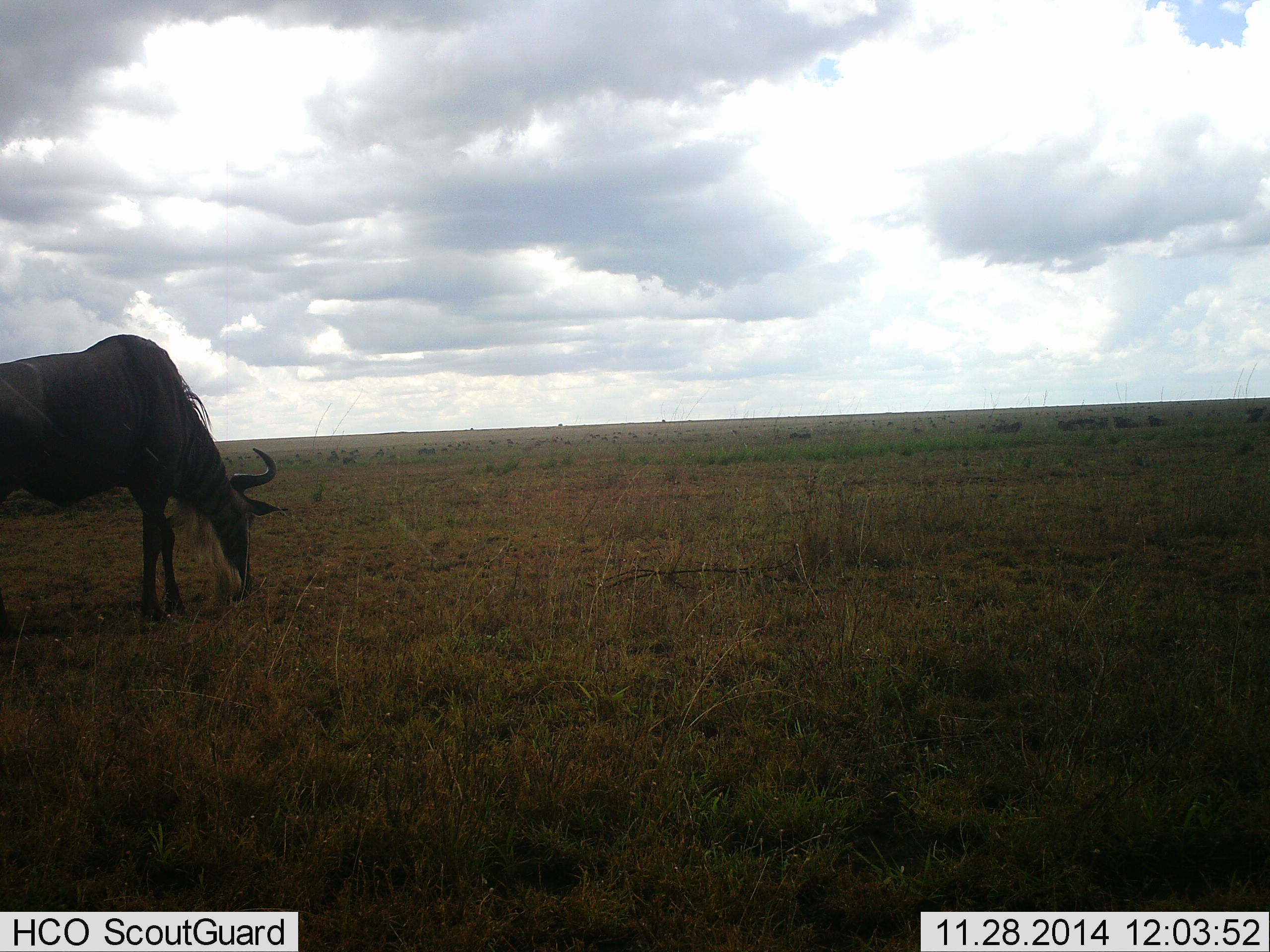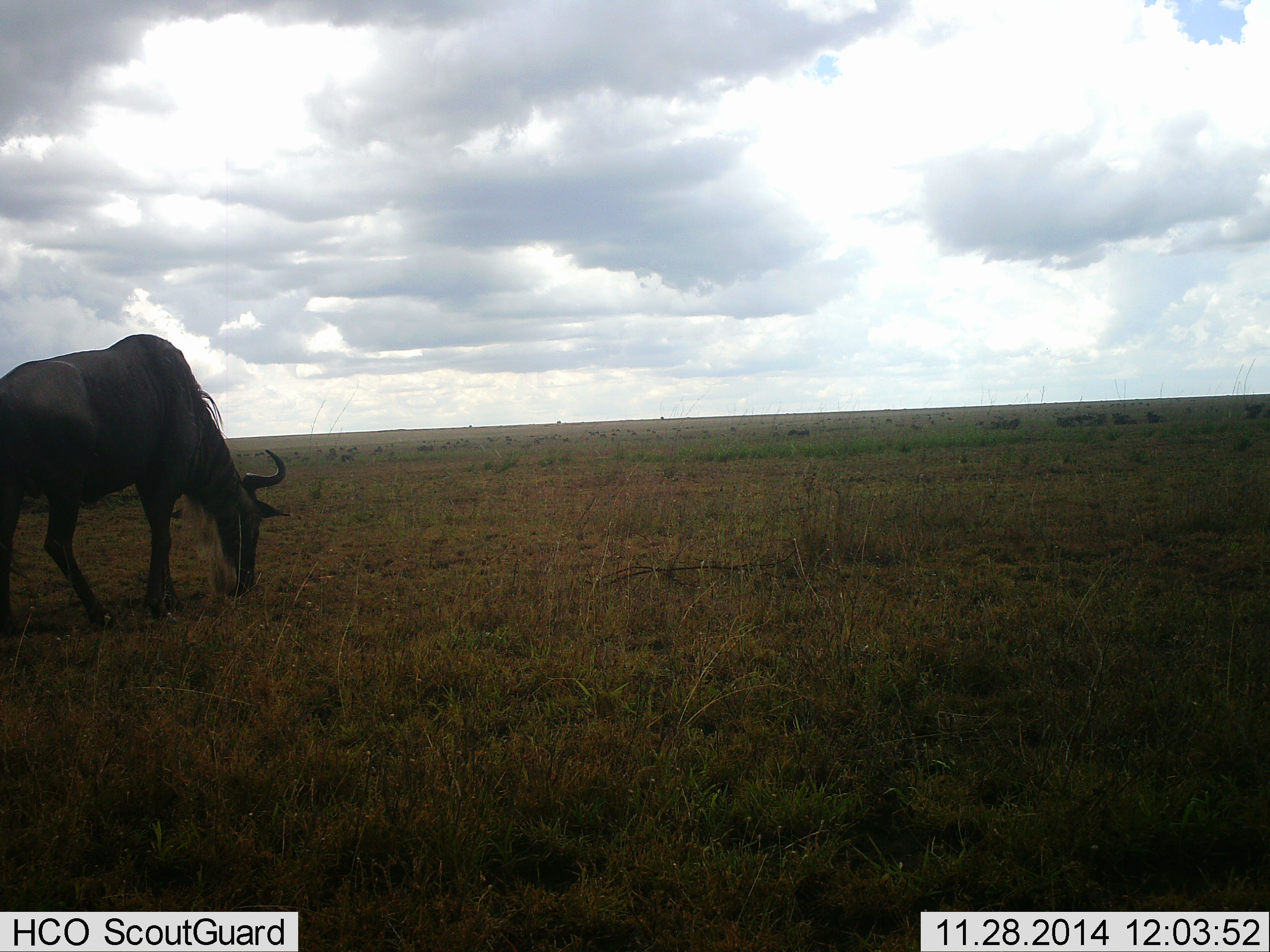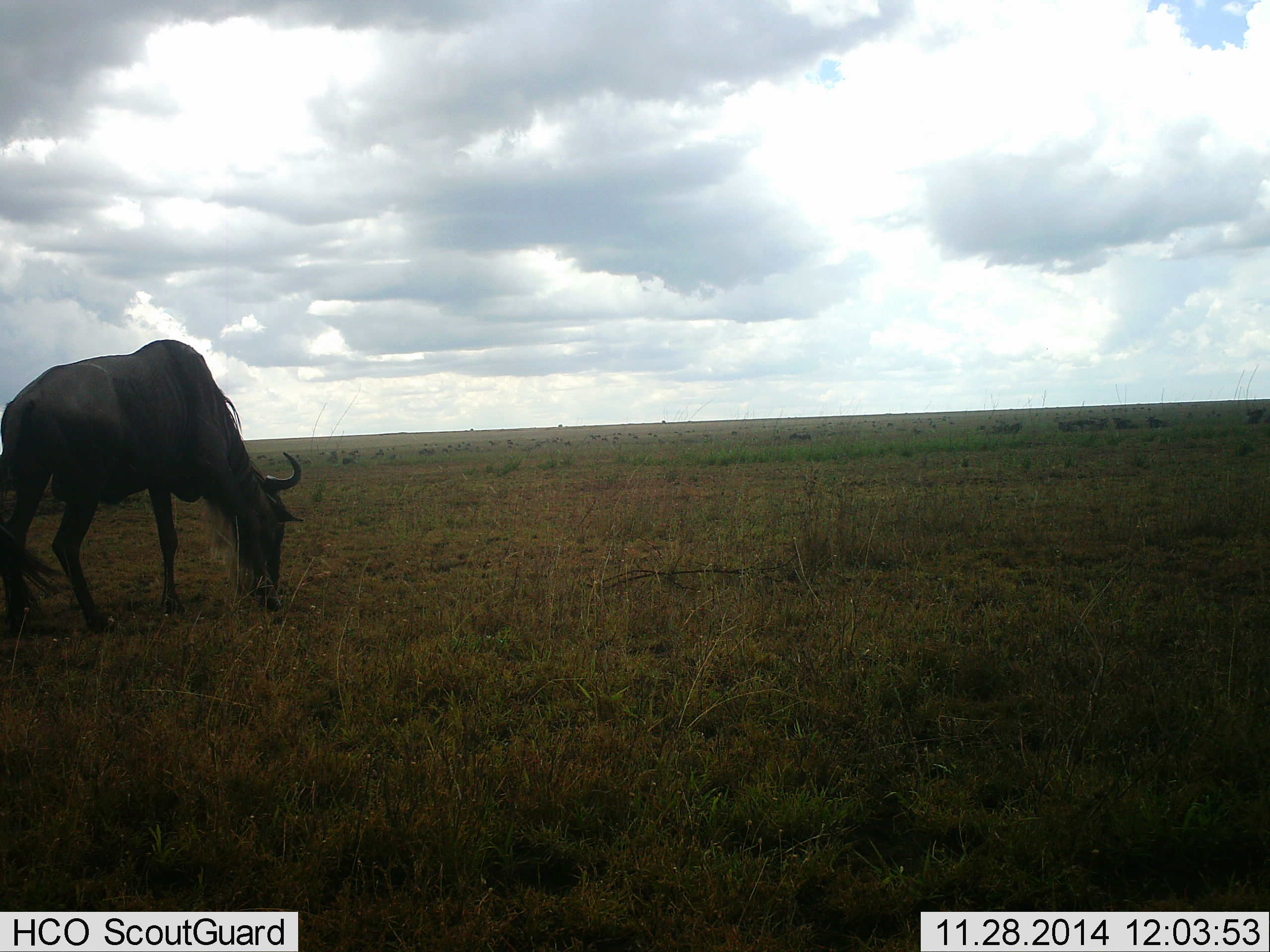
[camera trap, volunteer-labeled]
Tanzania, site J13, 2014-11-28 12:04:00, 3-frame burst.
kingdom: Animalia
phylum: Chordata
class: Mammalia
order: Artiodactyla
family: Bovidae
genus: Connochaetes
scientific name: Connochaetes taurinus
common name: blue wildebeest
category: wildebeest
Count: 1.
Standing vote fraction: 10%.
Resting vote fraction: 0%.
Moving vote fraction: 0%.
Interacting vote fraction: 0%.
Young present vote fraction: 0%.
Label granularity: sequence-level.